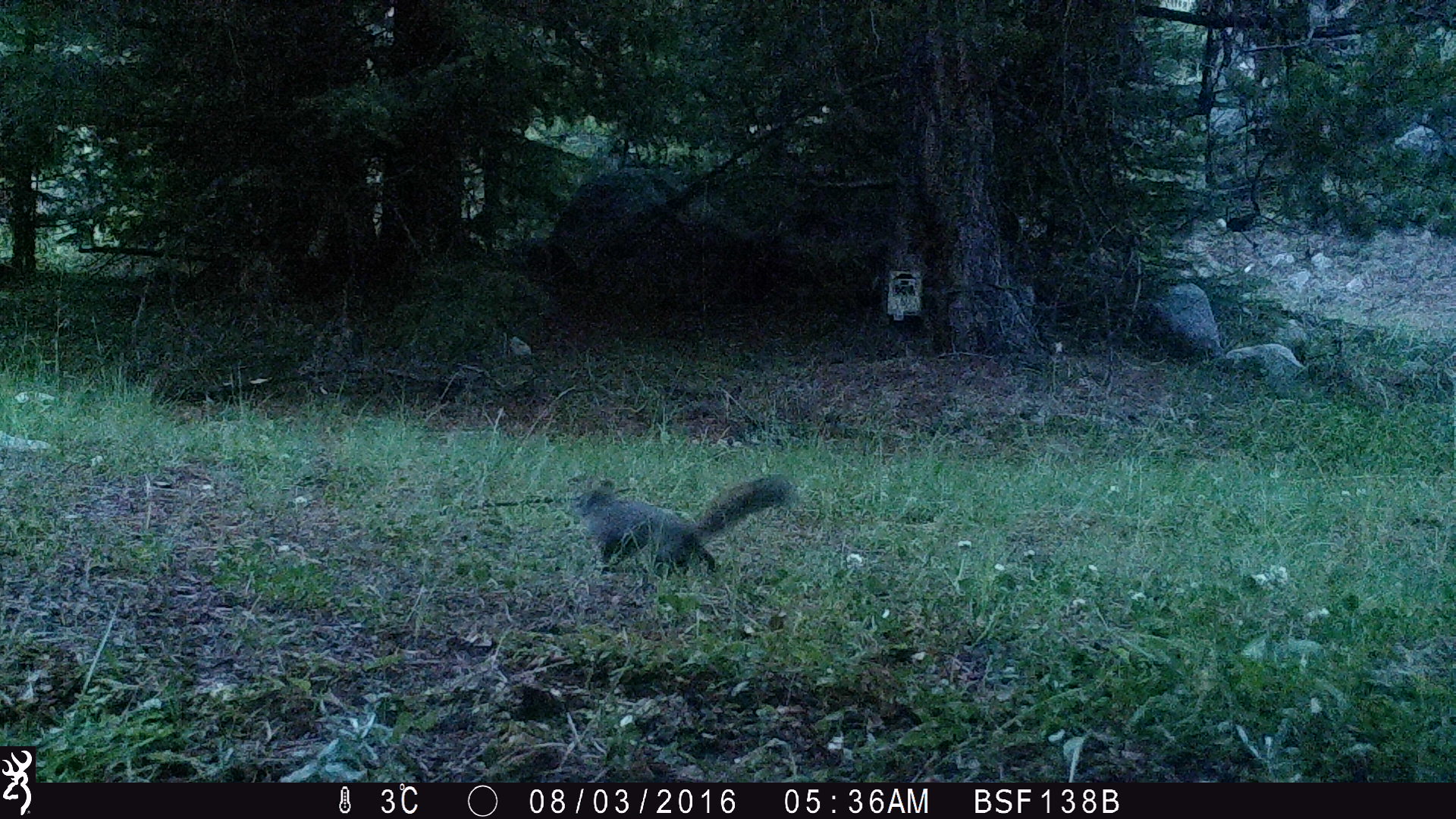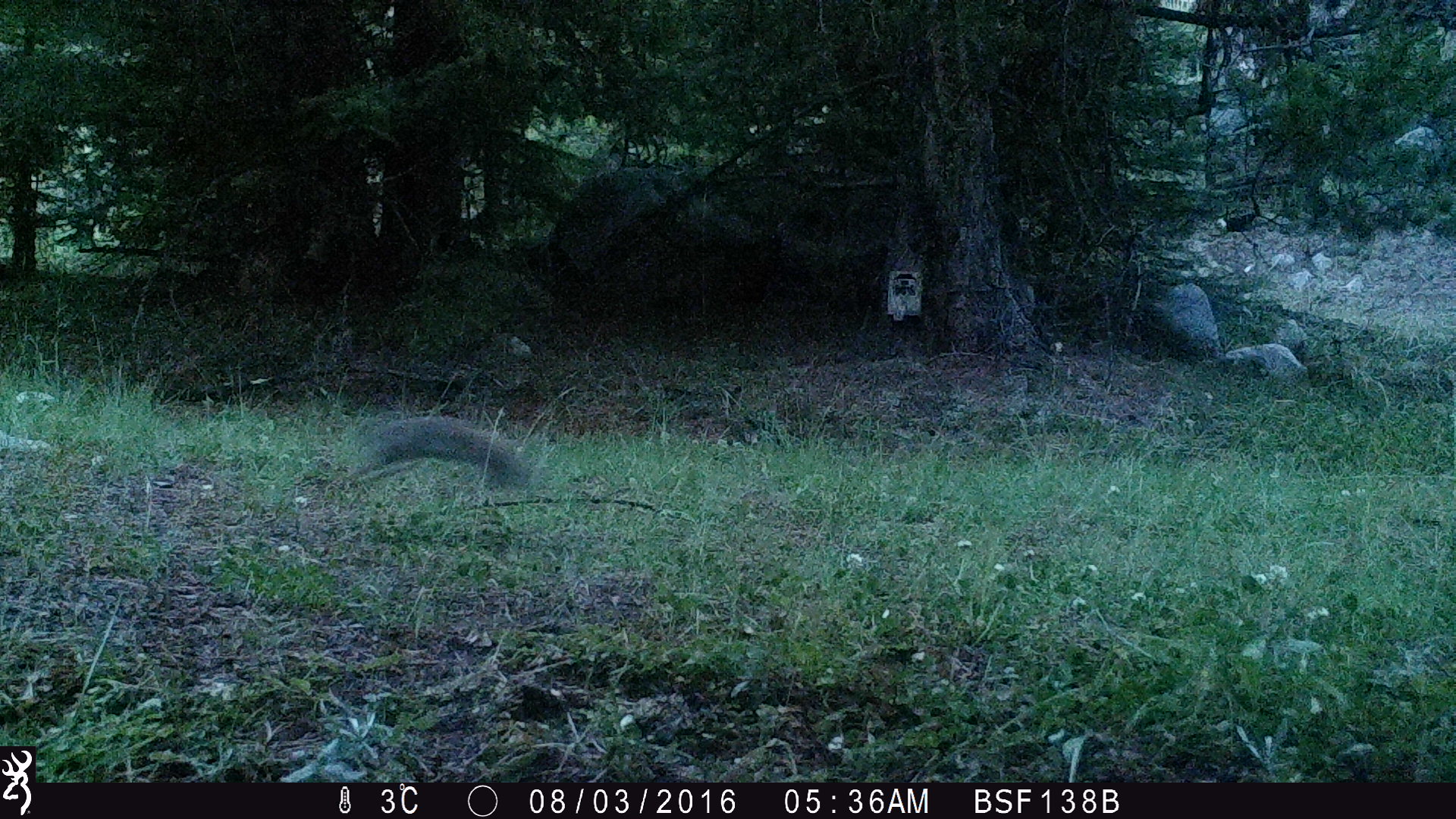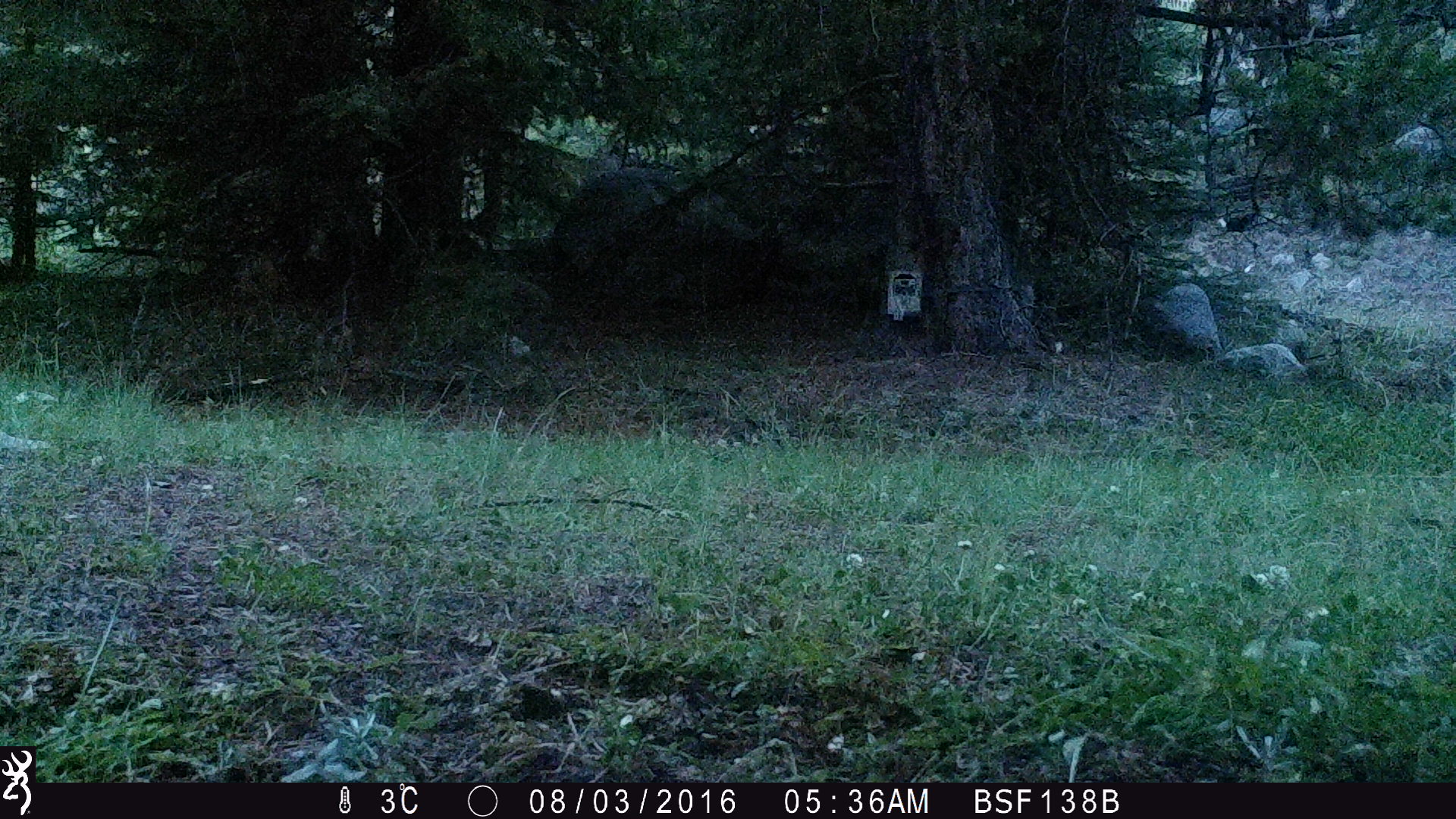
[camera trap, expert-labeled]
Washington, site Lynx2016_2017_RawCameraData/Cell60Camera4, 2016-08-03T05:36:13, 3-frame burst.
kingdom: Animalia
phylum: Chordata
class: Mammalia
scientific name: Mammalia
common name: small mammal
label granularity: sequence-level